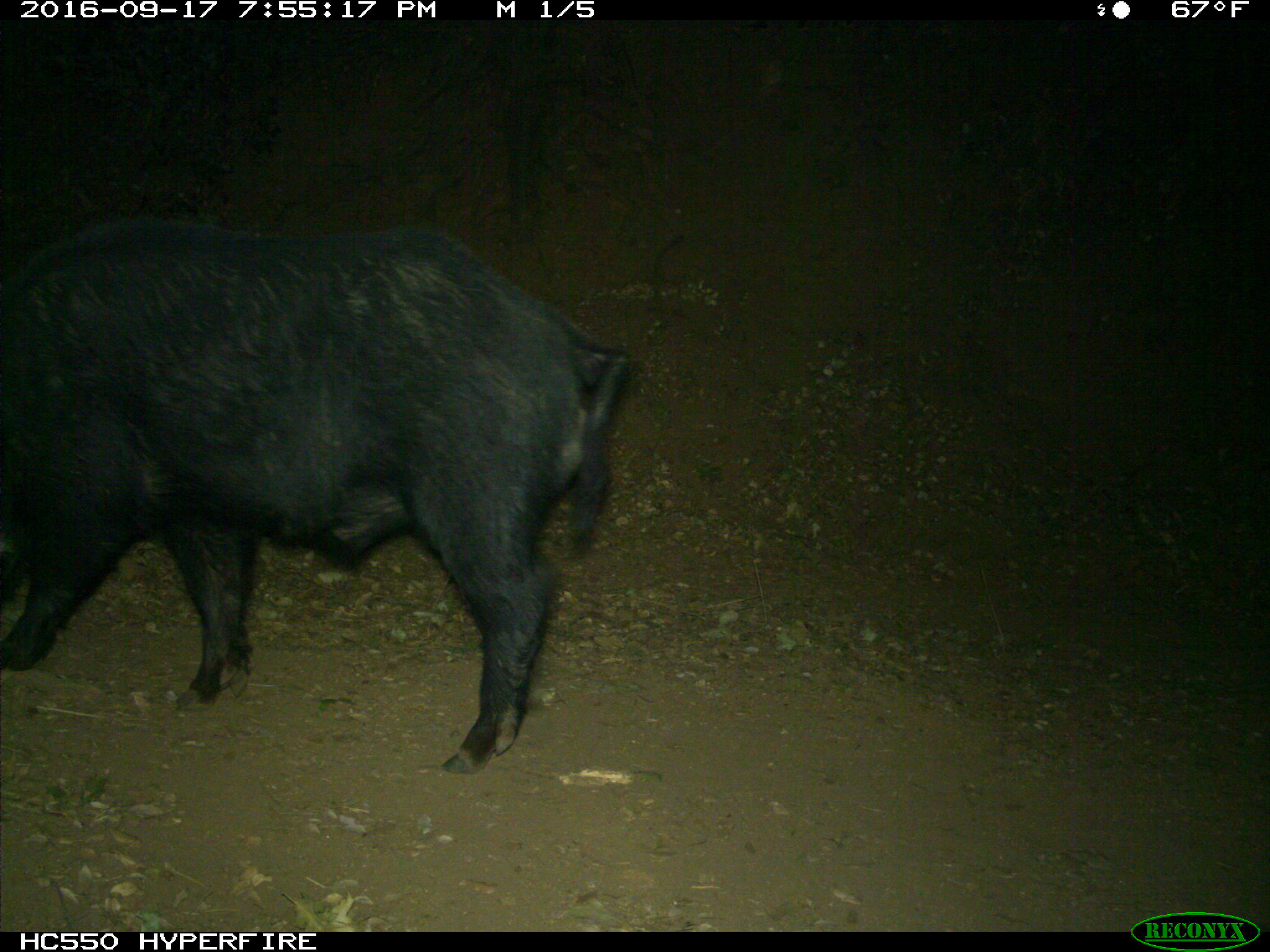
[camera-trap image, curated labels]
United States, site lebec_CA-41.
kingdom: Animalia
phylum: Chordata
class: Mammalia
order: Artiodactyla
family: Suidae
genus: Sus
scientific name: Sus scrofa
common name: wild boar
Sus scrofa (wild boar).